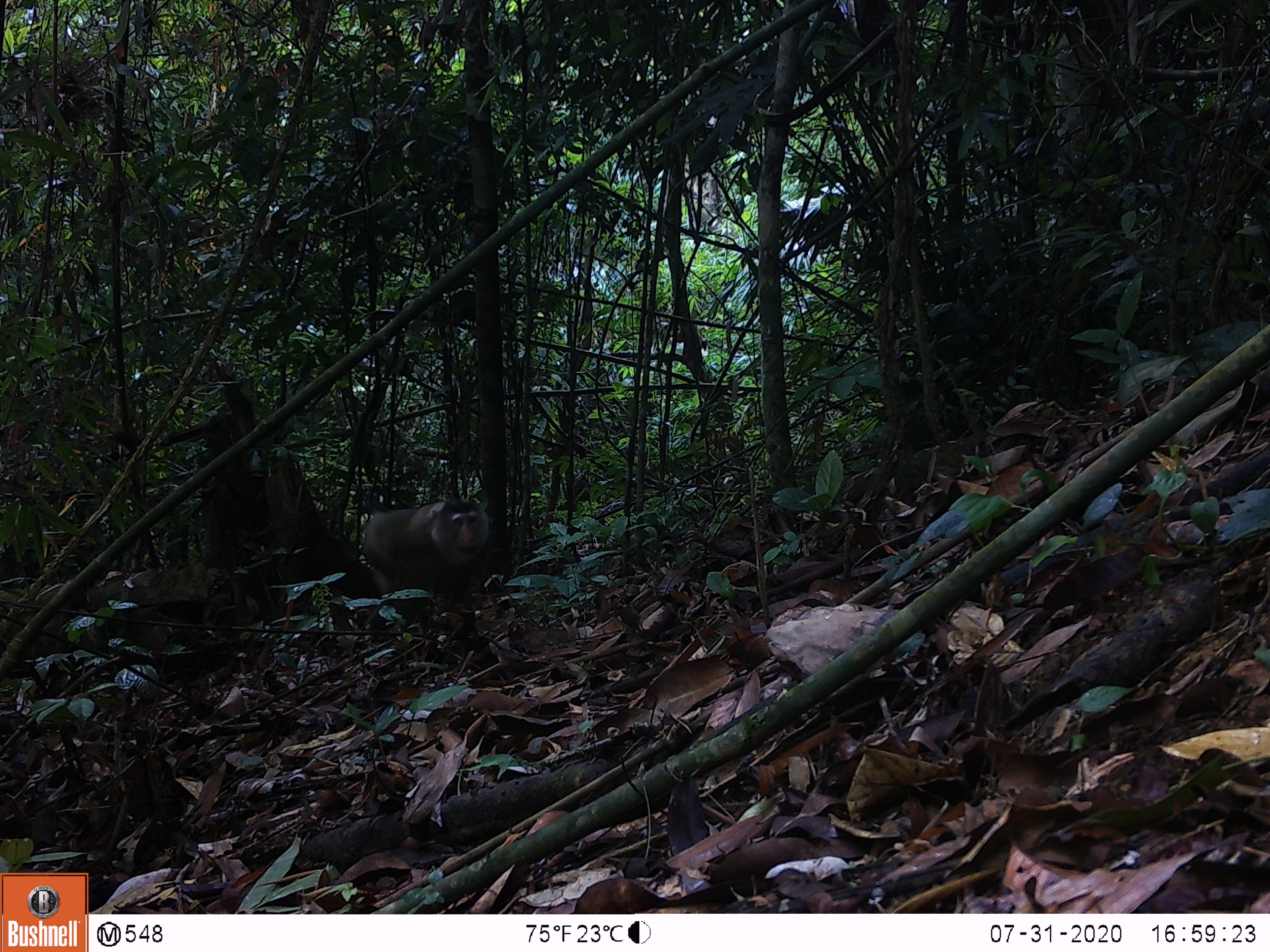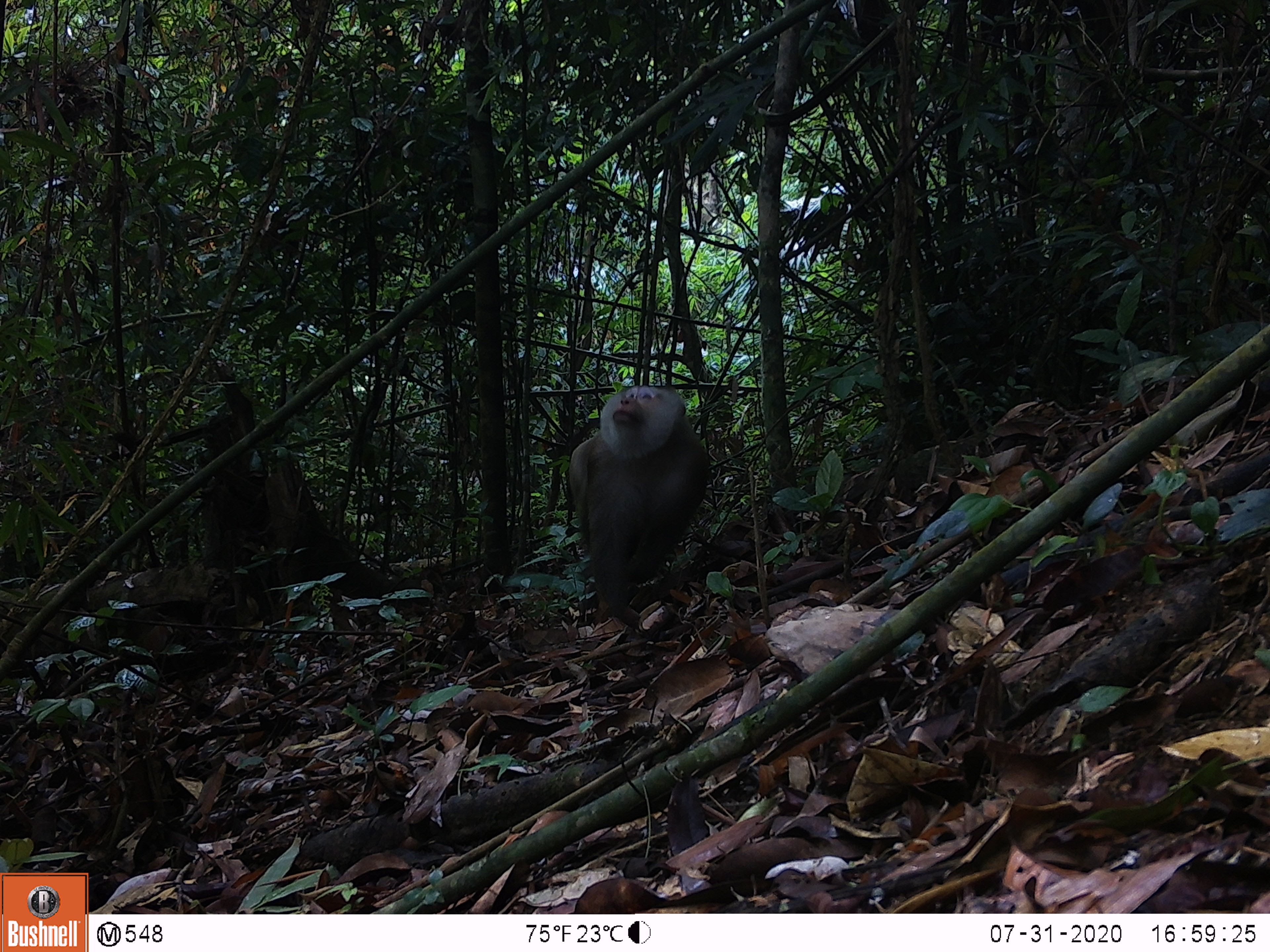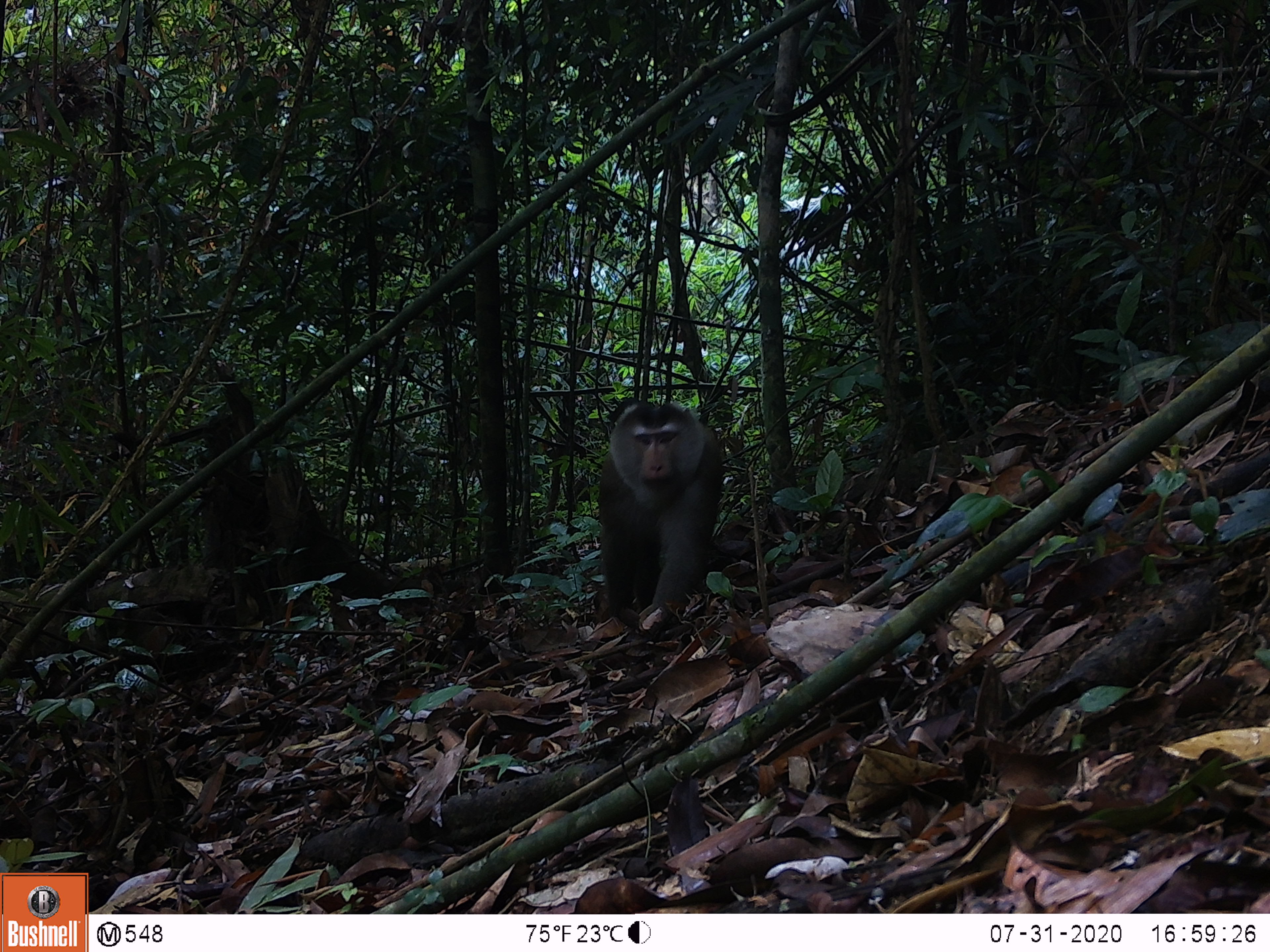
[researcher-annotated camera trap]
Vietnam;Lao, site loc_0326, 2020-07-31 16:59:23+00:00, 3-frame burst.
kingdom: Animalia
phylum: Chordata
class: Mammalia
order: Primates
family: Cercopithecidae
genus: Macaca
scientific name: Macaca nemestrina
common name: pig-tailed macaque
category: pig tailed macaque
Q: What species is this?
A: Pig tailed macaque (pig-tailed macaque) (Macaca nemestrina).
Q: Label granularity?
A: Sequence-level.